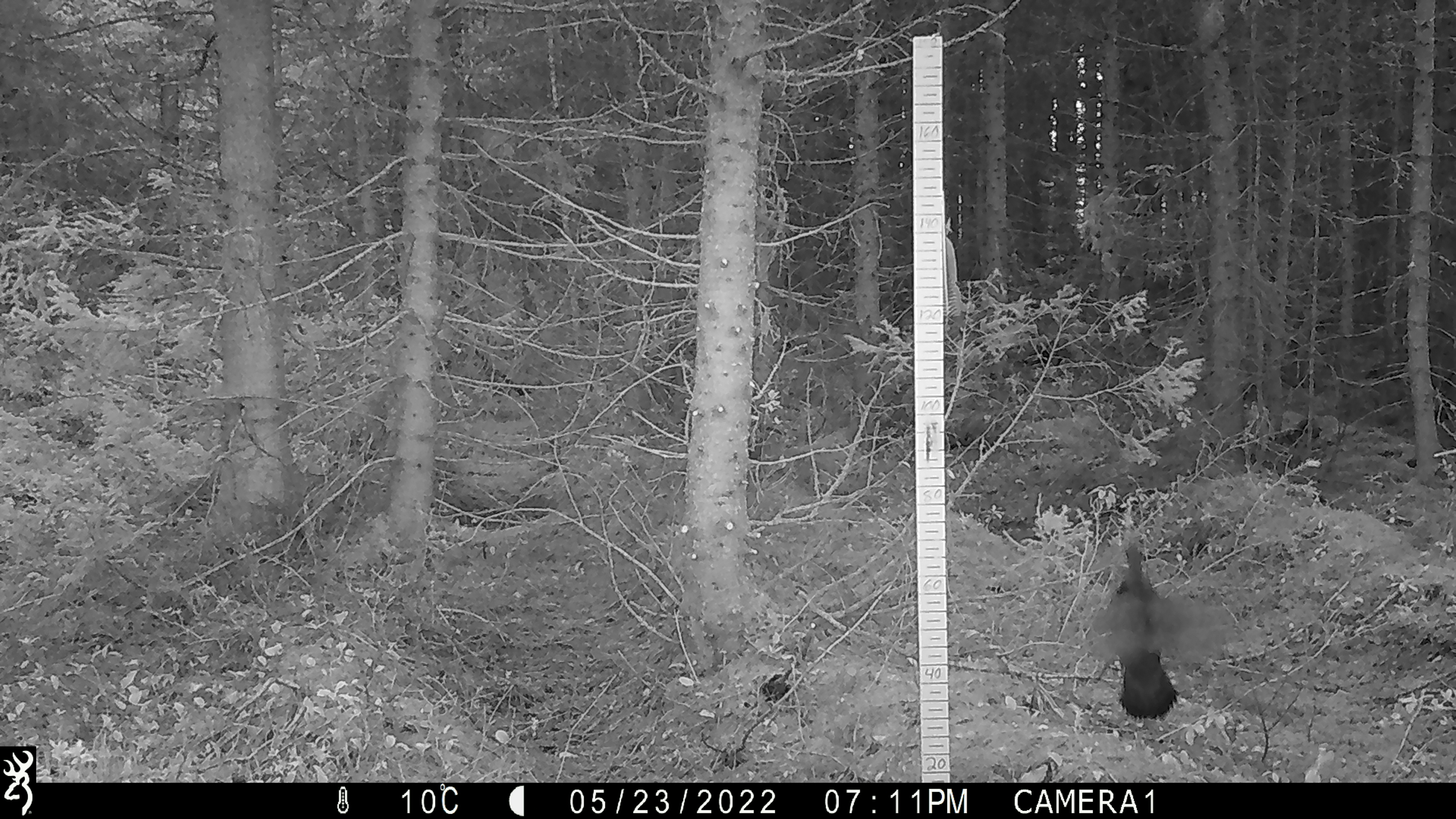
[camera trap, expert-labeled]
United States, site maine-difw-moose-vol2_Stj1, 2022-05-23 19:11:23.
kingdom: Animalia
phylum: Chordata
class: Aves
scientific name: Aves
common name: bird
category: bird sp.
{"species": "bird sp. (bird) (Aves)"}